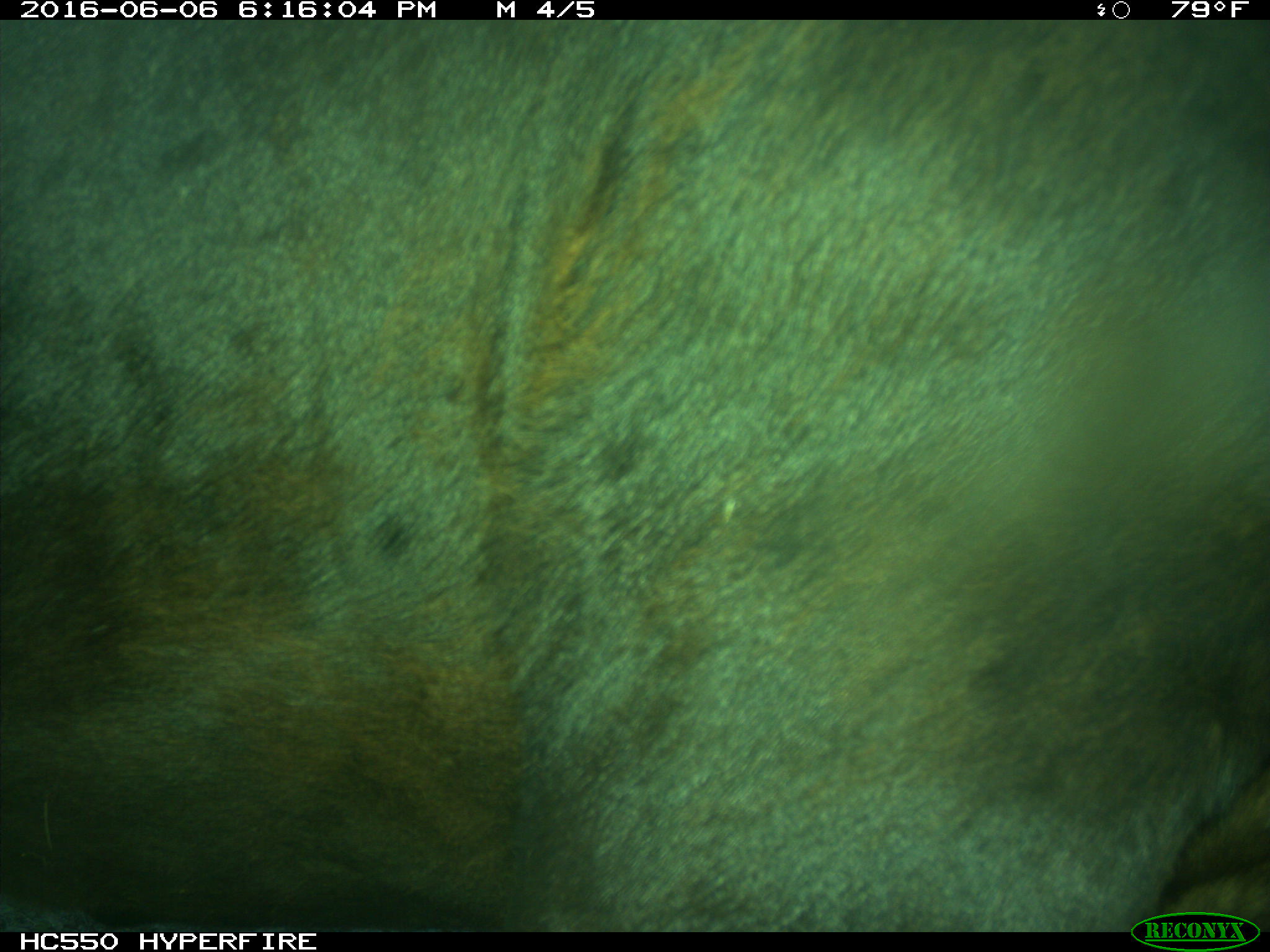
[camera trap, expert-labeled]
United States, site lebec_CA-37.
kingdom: Animalia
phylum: Chordata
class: Mammalia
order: Artiodactyla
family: Bovidae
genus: Bos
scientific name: Bos taurus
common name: domestic cow